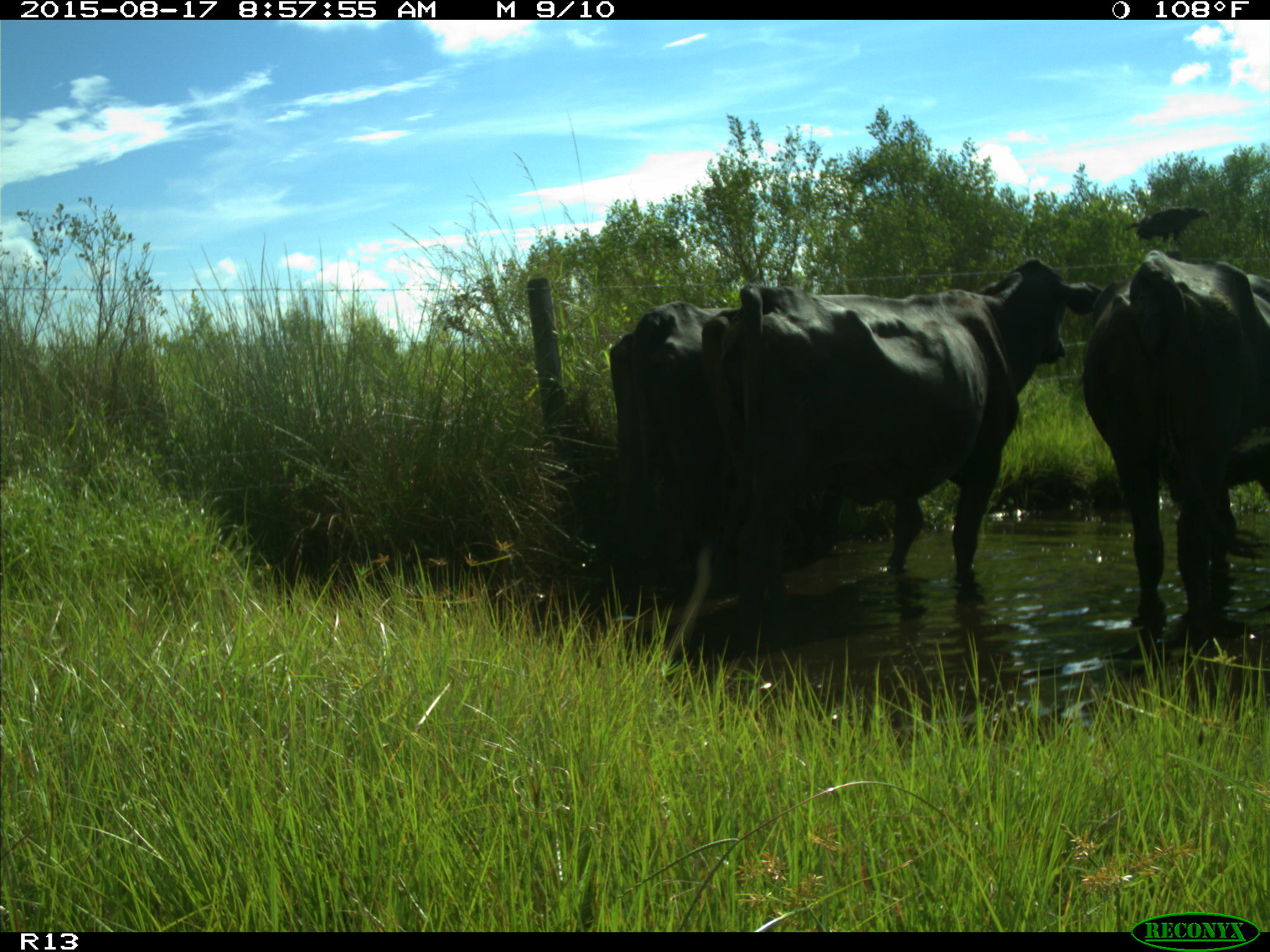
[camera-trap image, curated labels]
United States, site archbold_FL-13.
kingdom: Animalia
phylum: Chordata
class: Mammalia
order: Artiodactyla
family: Bovidae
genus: Bos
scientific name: Bos taurus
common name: domestic cow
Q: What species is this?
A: Bos taurus (domestic cow).